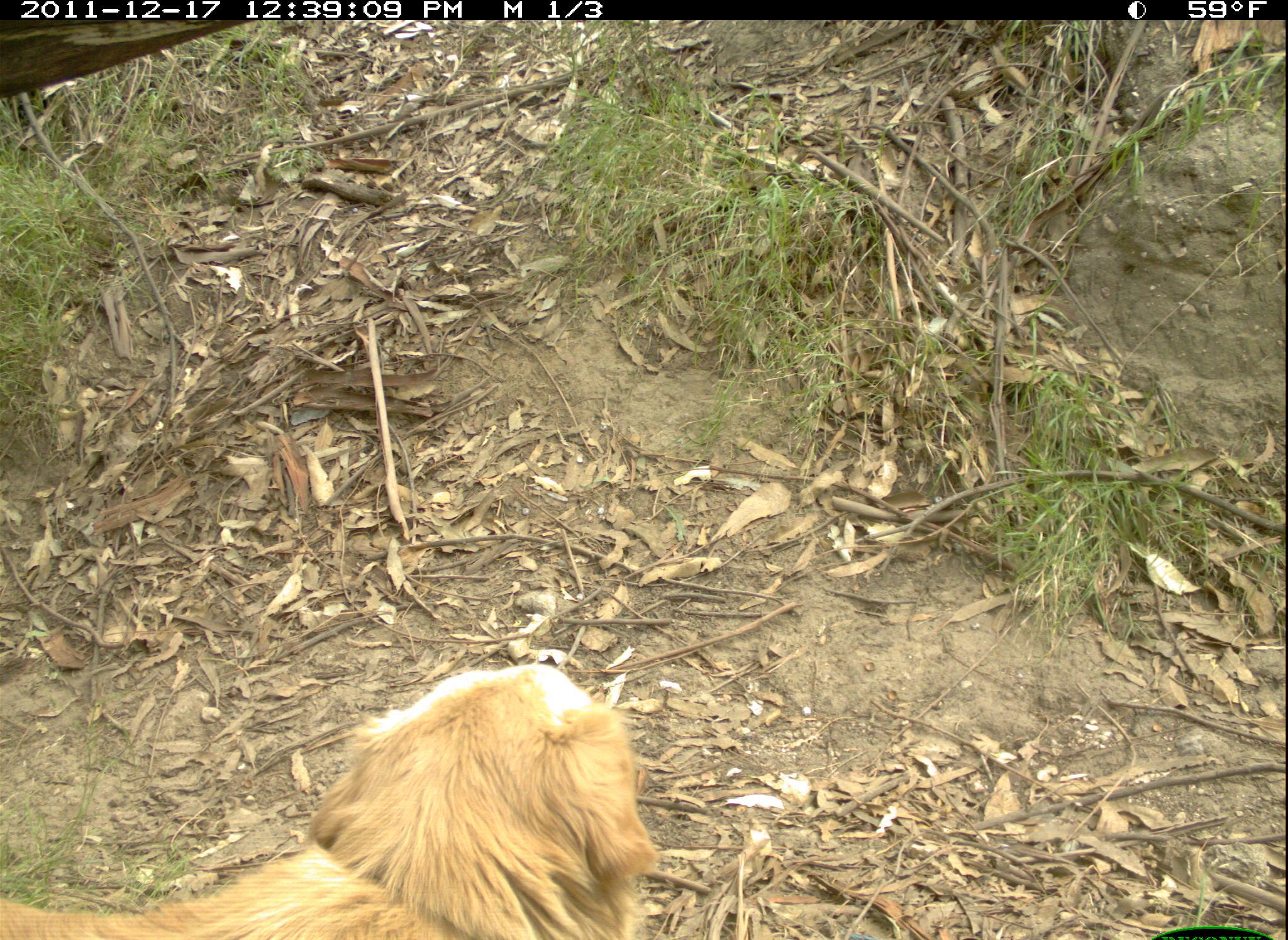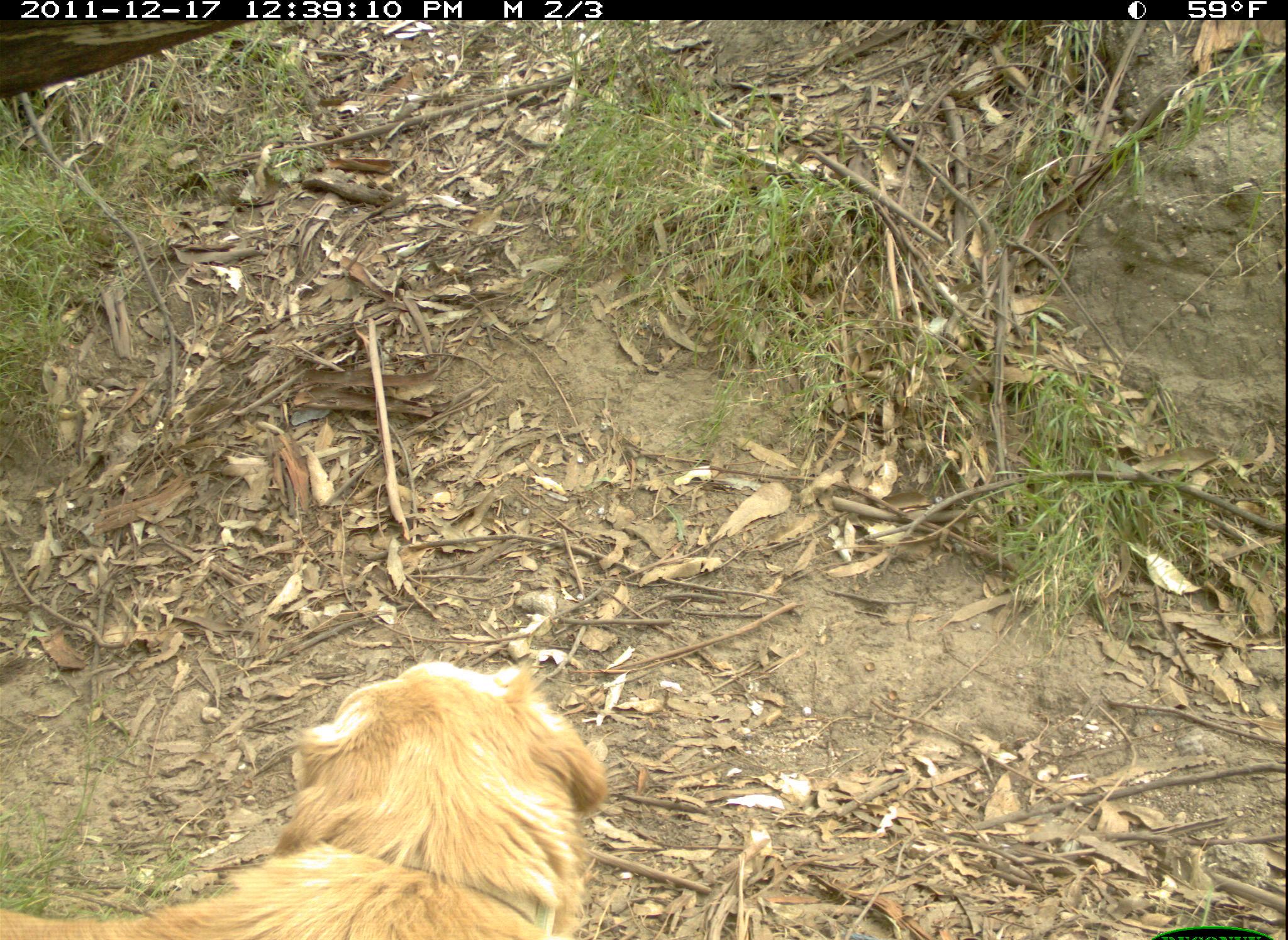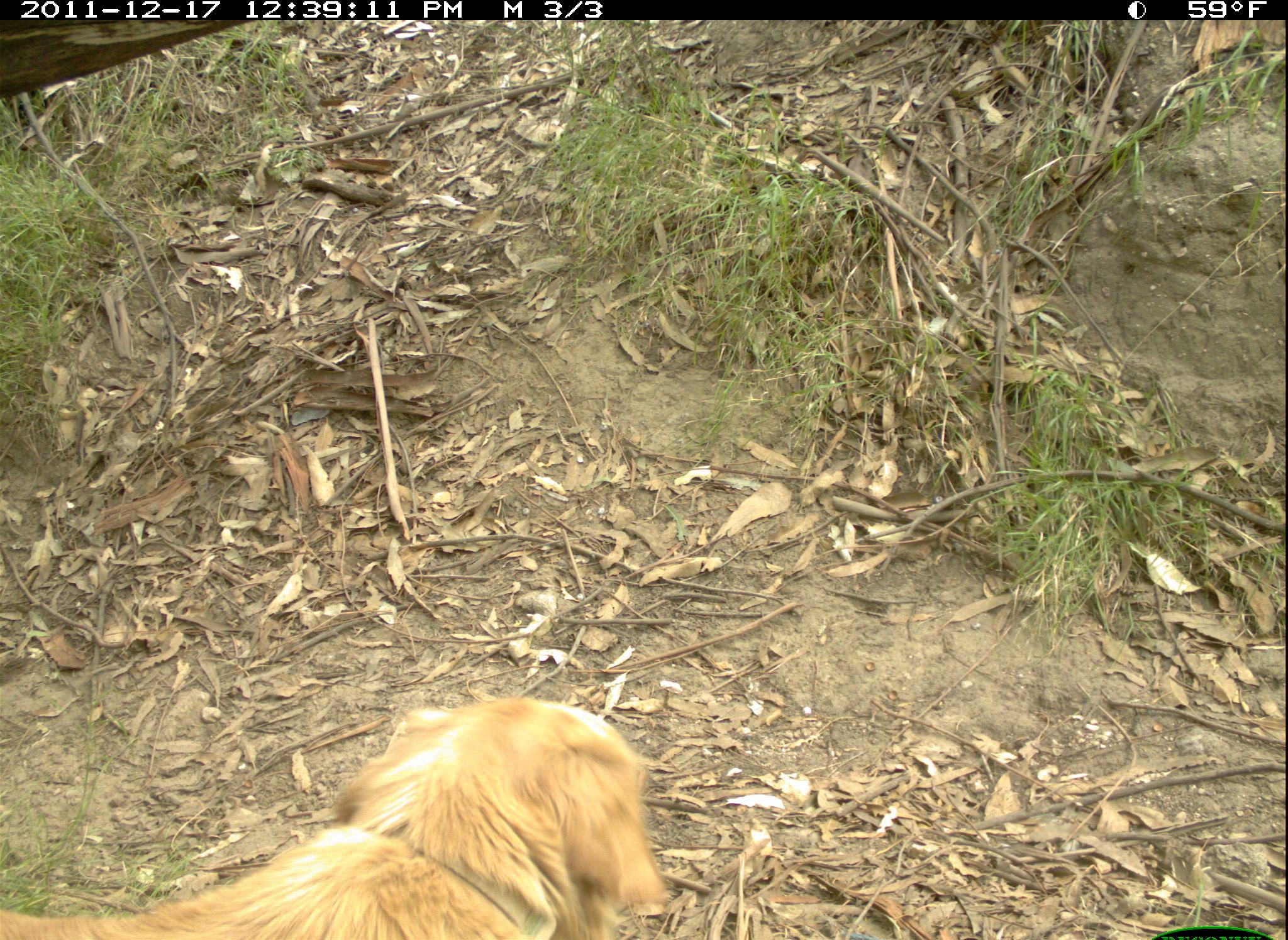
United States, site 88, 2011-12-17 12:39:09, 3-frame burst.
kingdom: Animalia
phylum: Chordata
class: Mammalia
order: Carnivora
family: Canidae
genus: Canis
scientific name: Canis familiaris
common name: domestic dog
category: dog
Dog (domestic dog) (Canis familiaris).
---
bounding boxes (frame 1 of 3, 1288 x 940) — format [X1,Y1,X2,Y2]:
dog: [3,651,658,937]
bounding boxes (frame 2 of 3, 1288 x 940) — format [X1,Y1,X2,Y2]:
dog: [0,657,641,940]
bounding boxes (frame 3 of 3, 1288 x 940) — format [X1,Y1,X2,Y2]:
dog: [2,681,678,940]